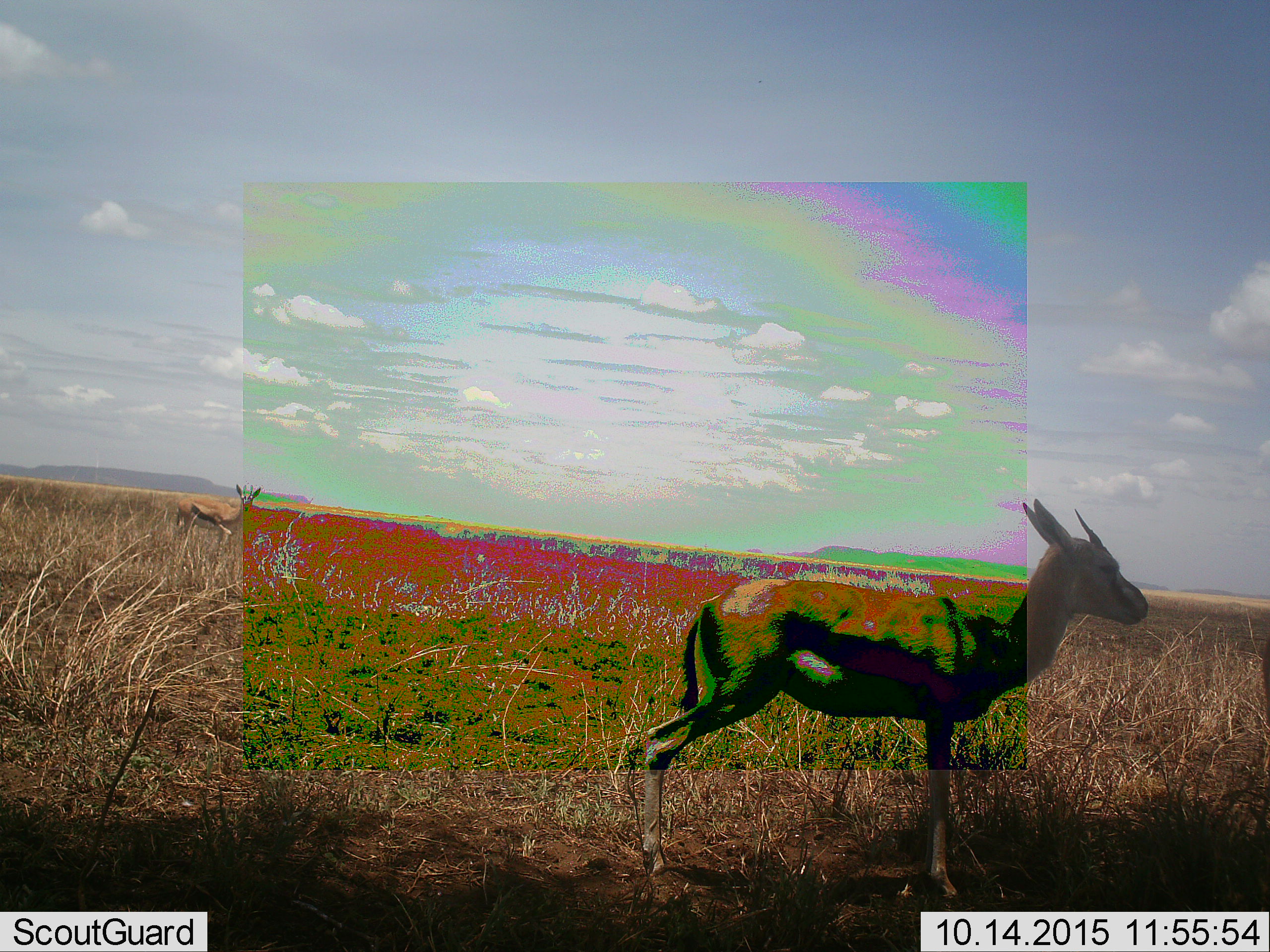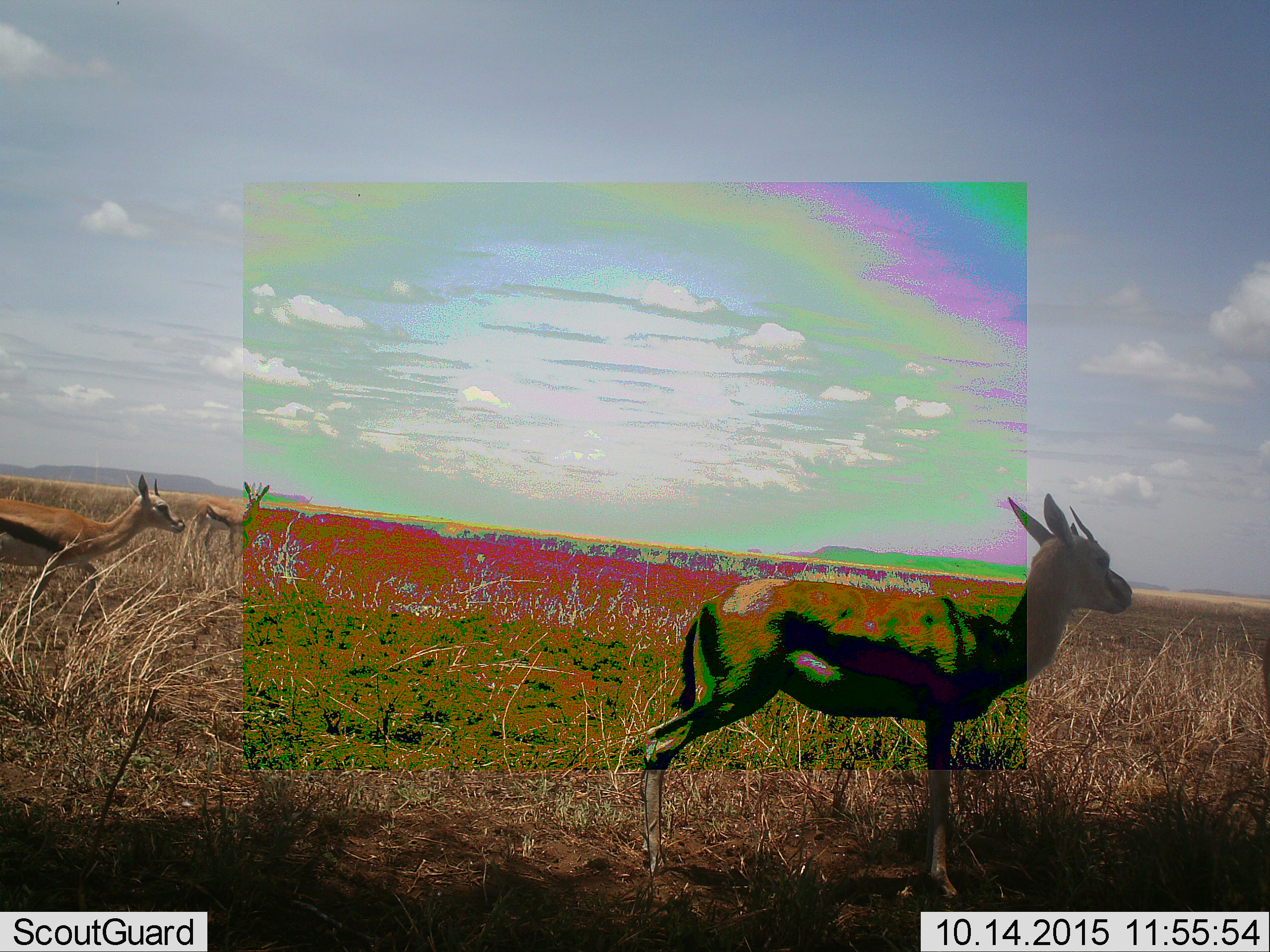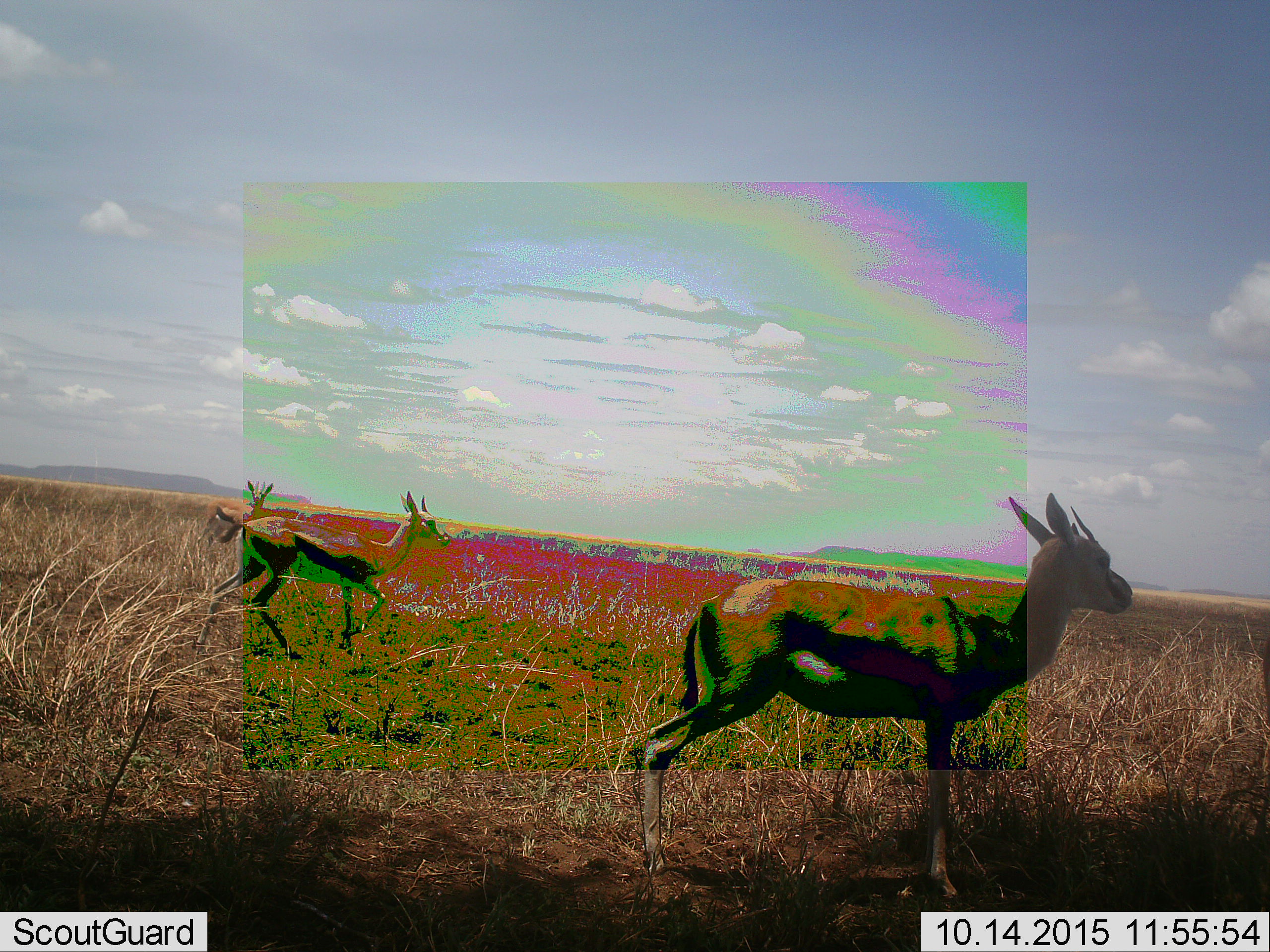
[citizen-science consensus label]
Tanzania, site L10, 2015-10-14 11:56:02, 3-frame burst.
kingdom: Animalia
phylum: Chordata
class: Mammalia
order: Artiodactyla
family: Bovidae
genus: Eudorcas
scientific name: Eudorcas thomsonii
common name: thomson's gazelle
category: gazellethomsons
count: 3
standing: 89%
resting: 0%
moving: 78%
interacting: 0%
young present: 0%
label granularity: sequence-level